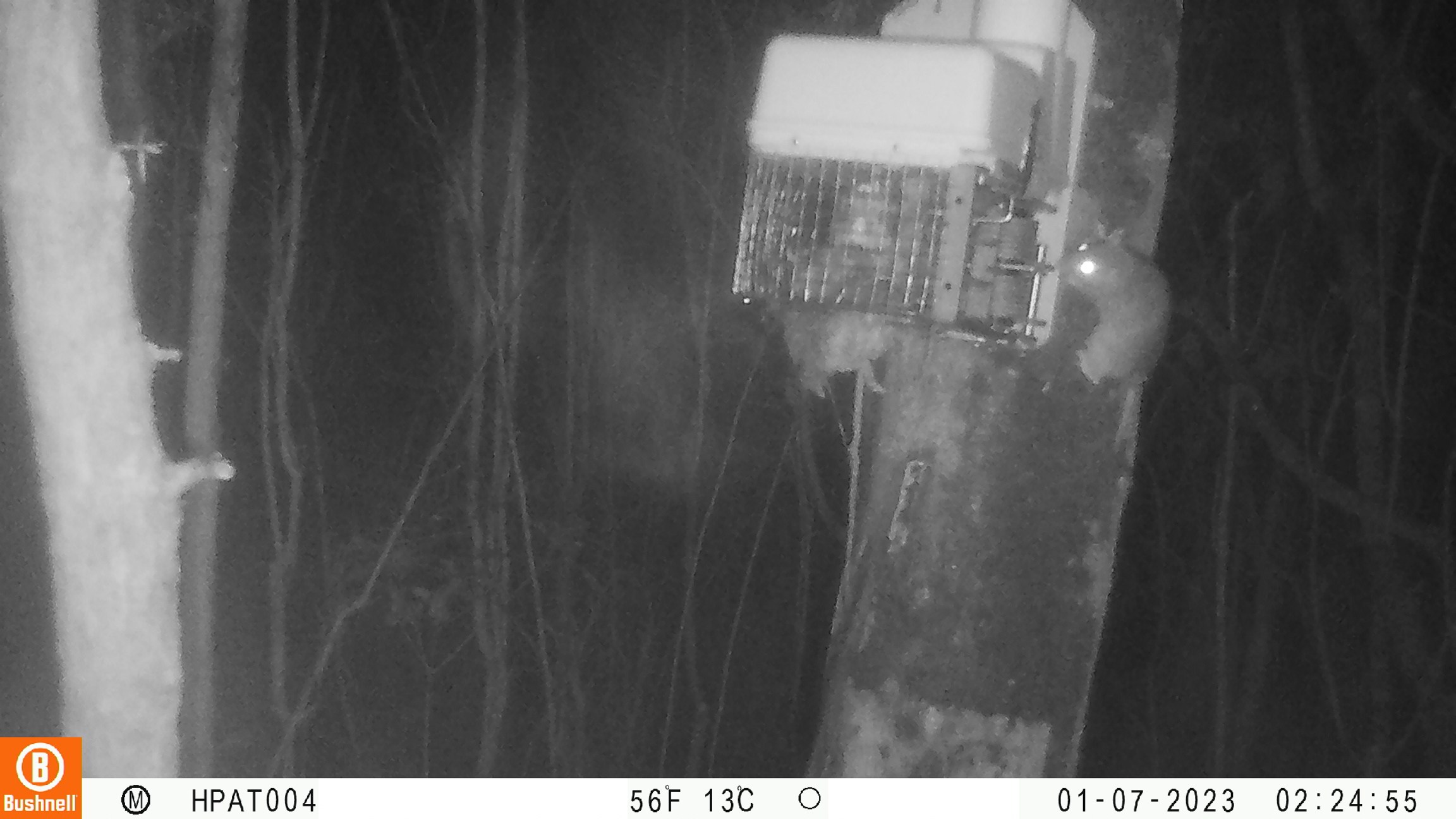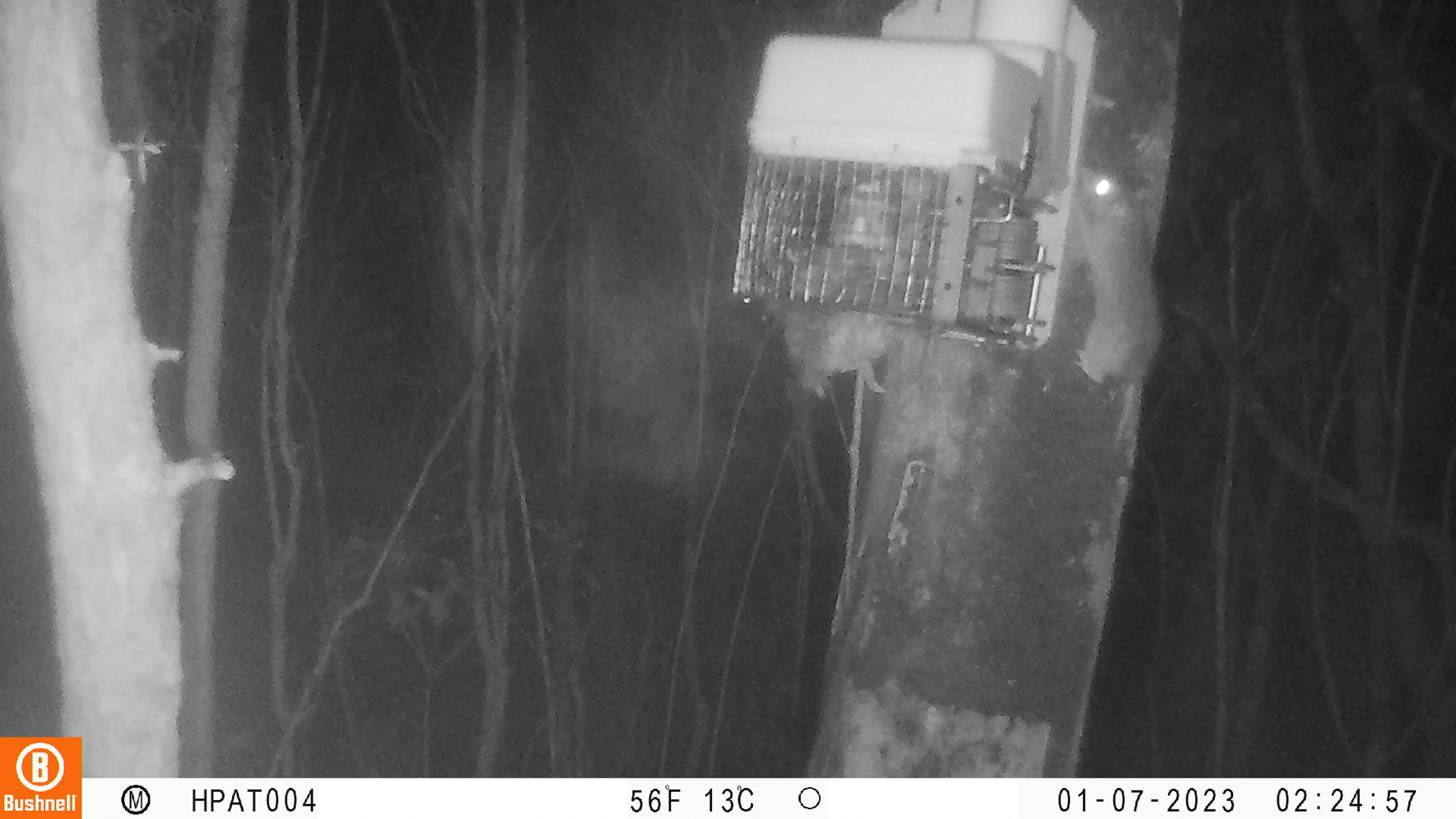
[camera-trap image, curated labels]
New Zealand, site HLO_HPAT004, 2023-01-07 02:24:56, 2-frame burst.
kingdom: Animalia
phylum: Chordata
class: Mammalia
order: Rodentia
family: Muridae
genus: Rattus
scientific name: Rattus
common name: rat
Rat (Rattus).